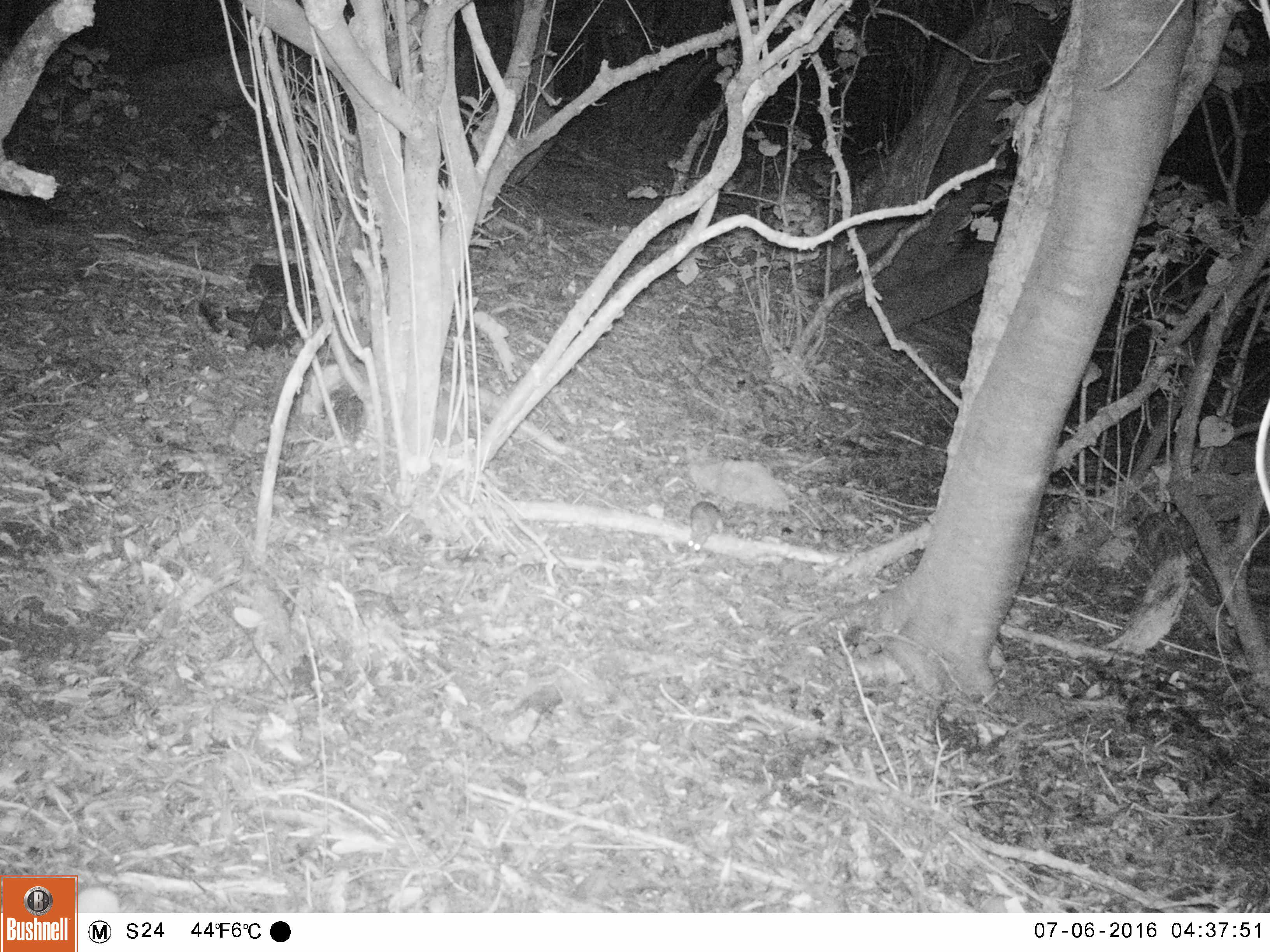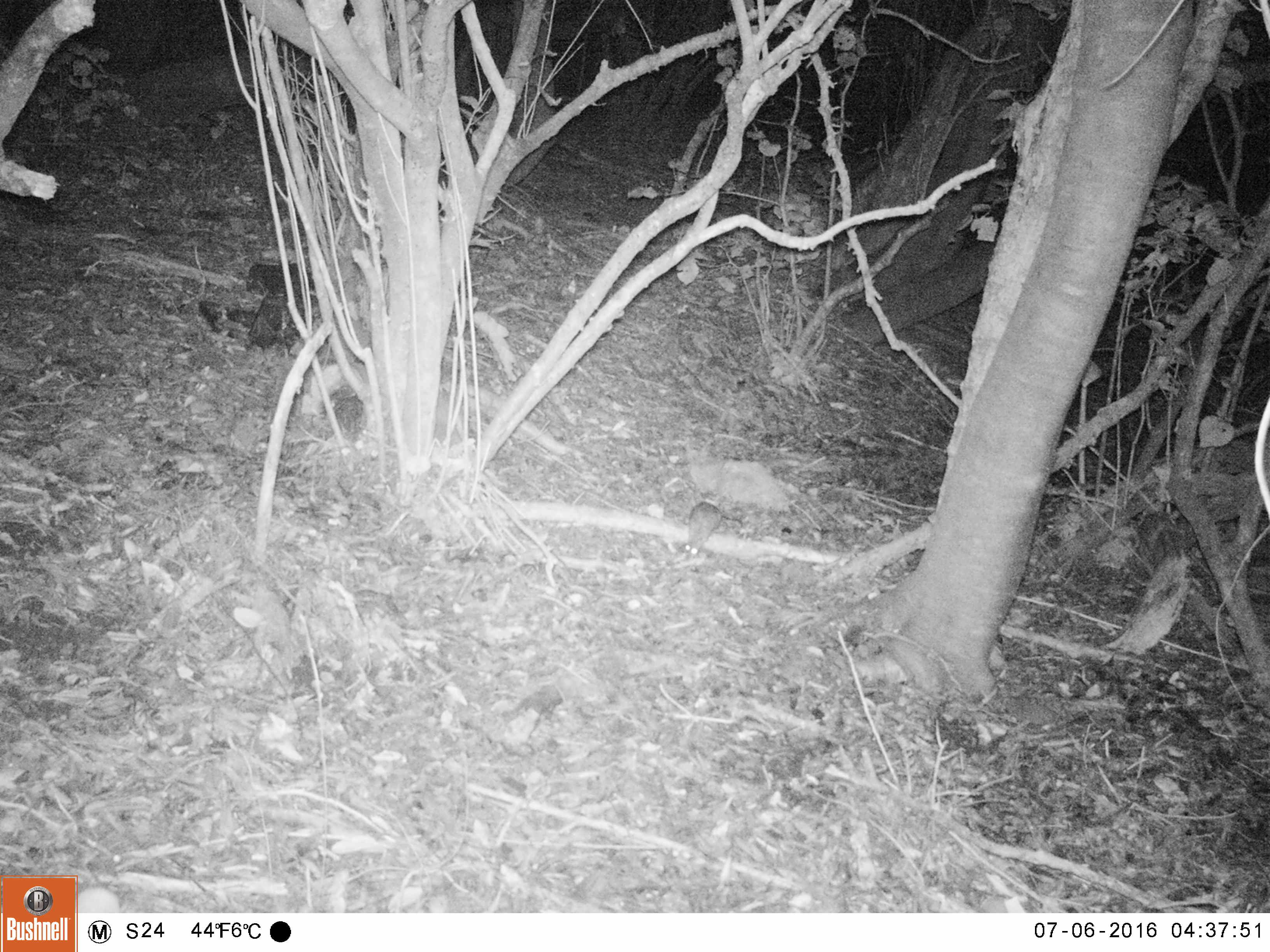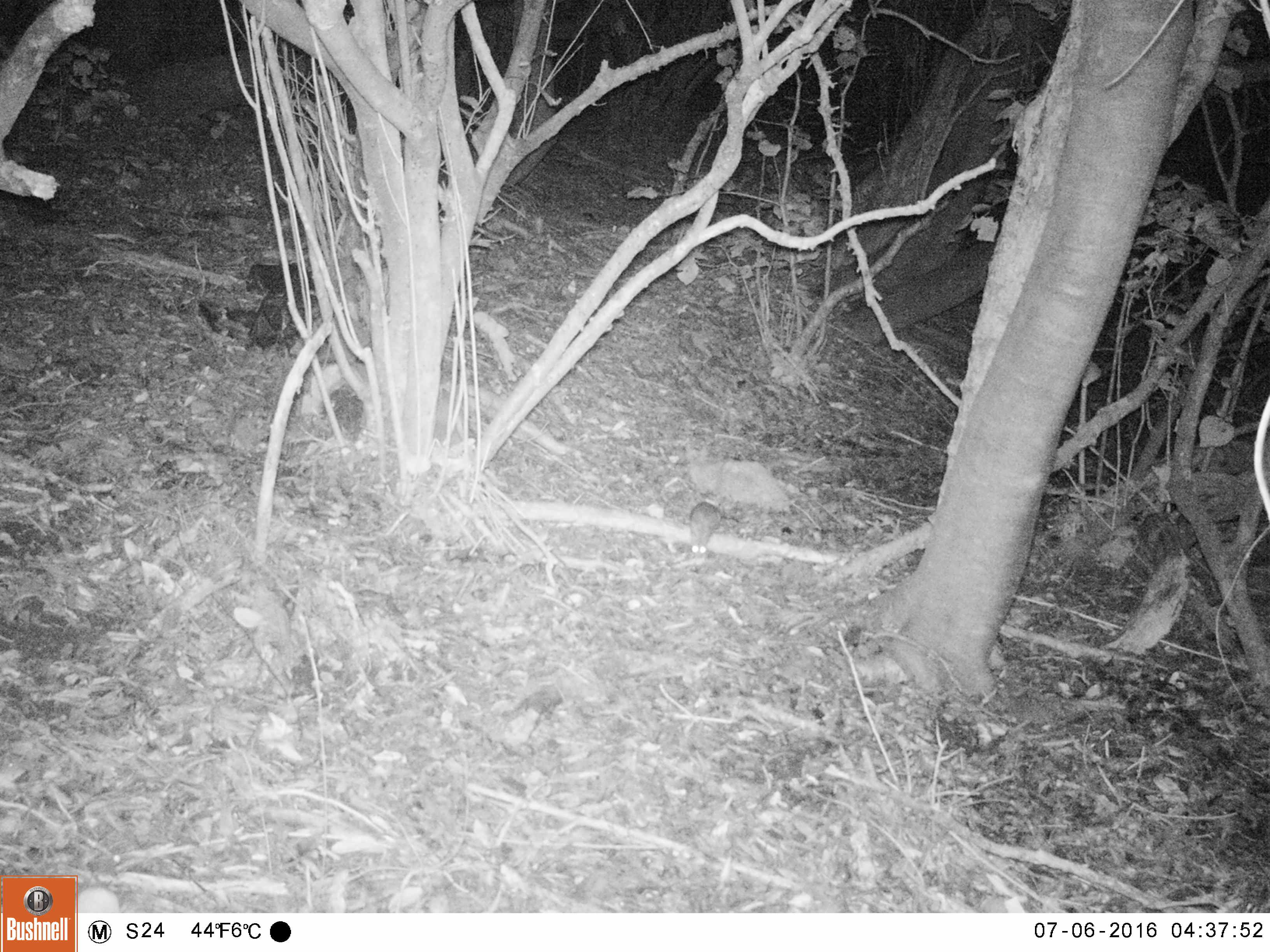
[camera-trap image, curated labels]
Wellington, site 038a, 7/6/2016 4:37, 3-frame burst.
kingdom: Animalia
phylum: Chordata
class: Mammalia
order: Rodentia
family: Muridae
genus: Rattus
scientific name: Rattus rattus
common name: ship rat